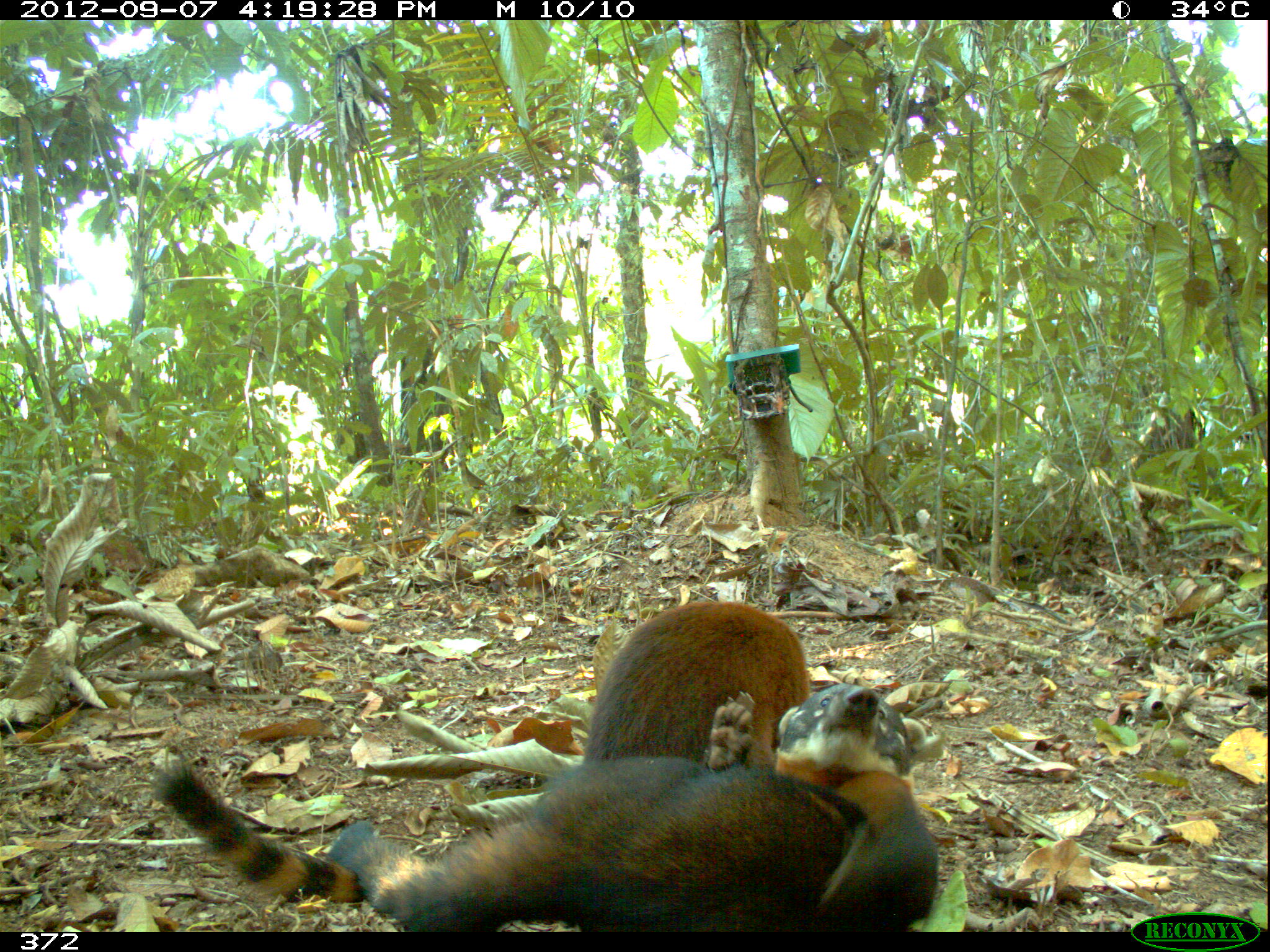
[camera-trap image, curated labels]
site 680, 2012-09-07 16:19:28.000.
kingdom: Animalia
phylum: Chordata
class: Mammalia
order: Carnivora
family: Procyonidae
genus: Nasua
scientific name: Nasua nasua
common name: south american coati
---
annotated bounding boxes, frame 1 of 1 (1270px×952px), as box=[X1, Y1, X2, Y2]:
nasua nasua: box=[150, 595, 814, 907]; box=[326, 680, 941, 933]